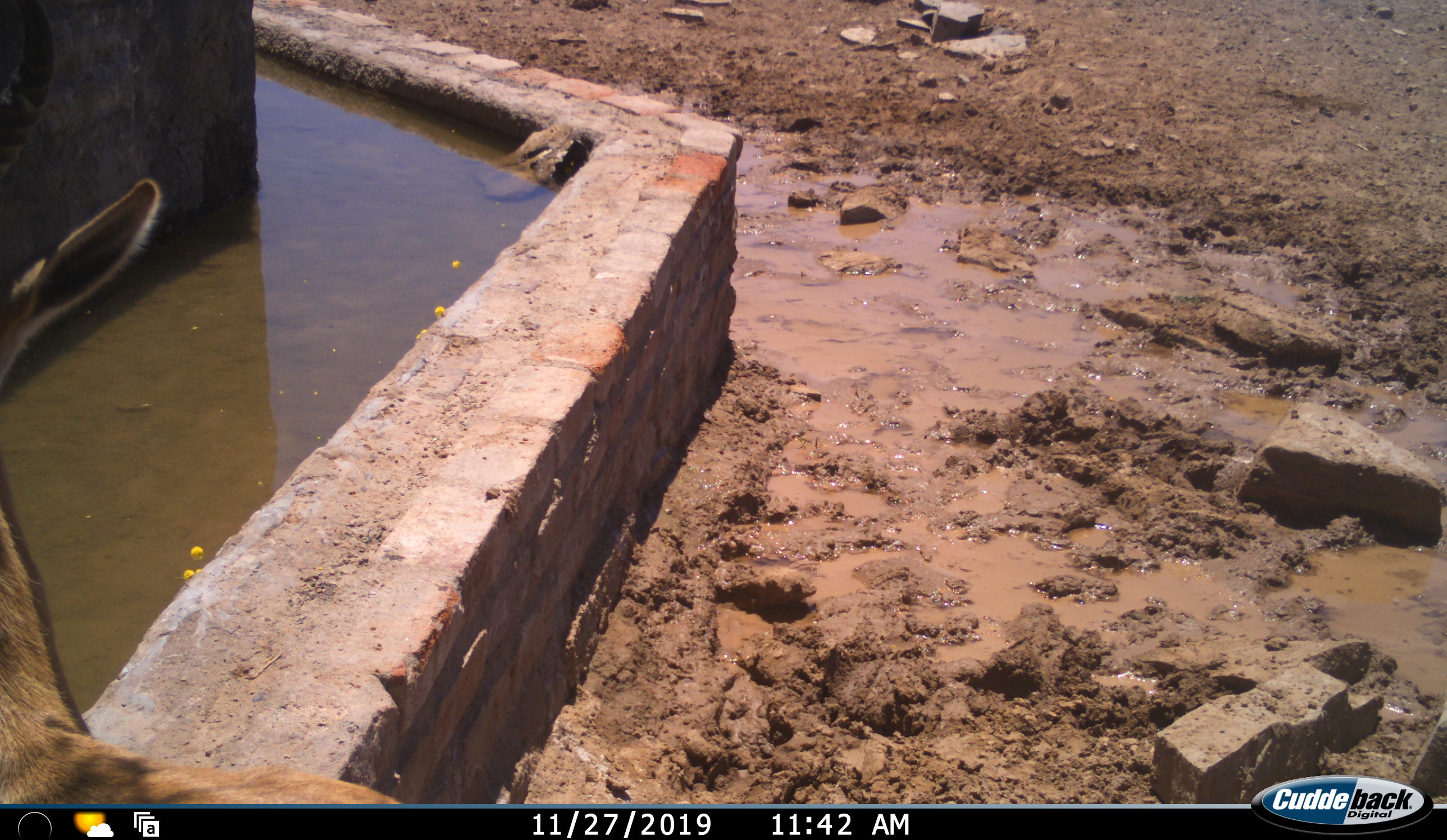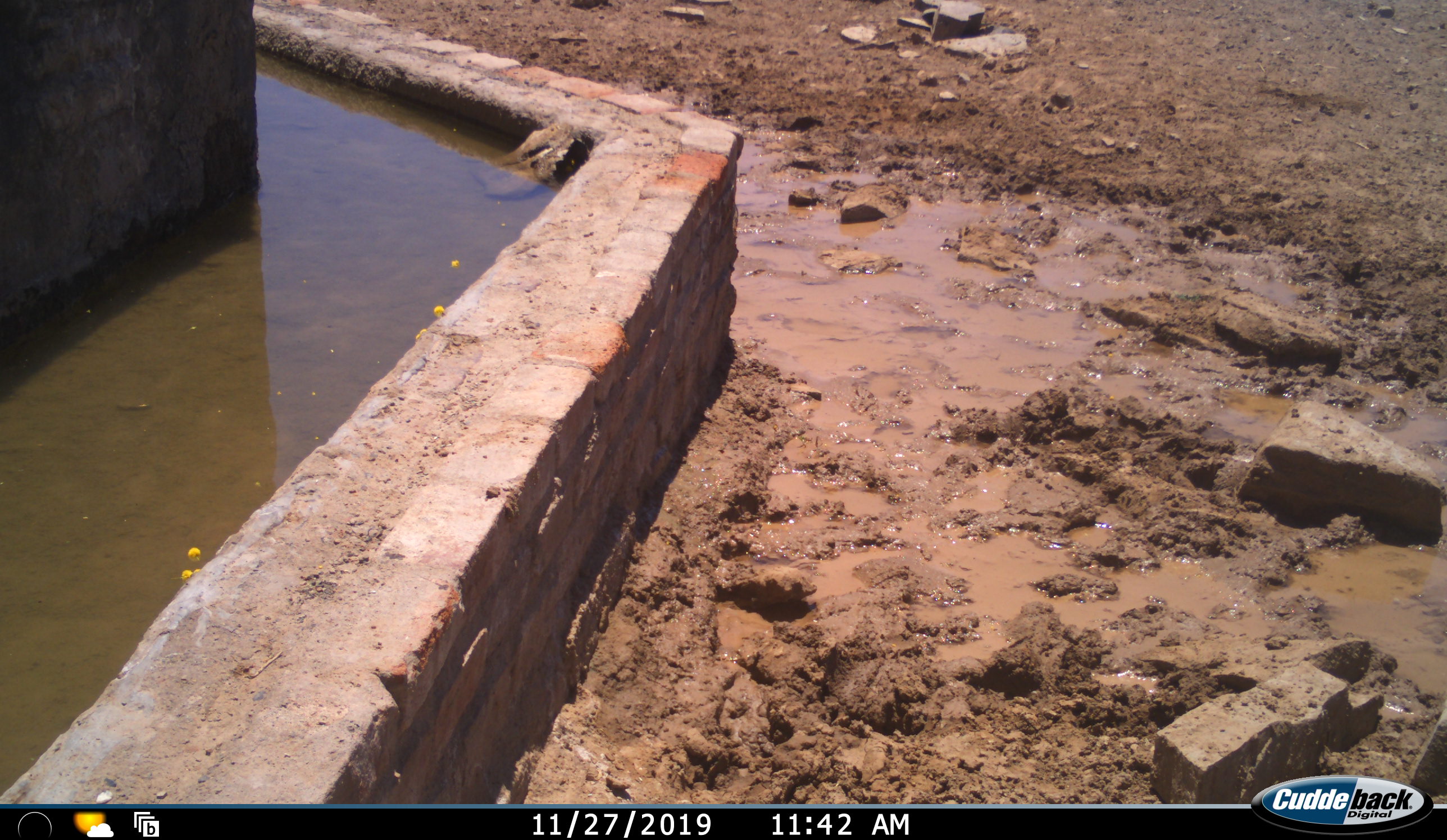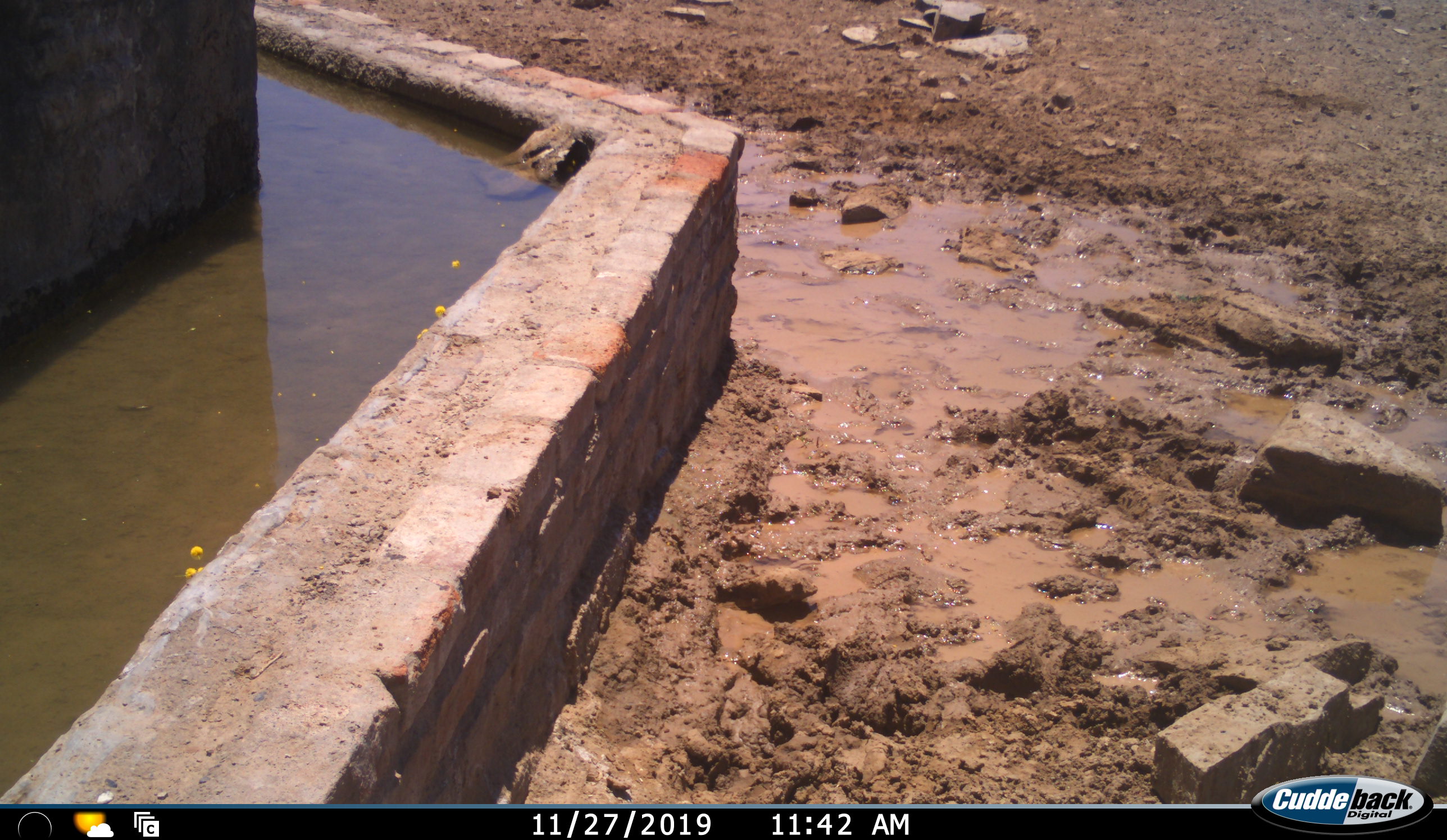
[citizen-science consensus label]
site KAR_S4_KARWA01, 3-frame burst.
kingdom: Animalia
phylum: Chordata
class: Mammalia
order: Artiodactyla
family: Bovidae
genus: Tragelaphus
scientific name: Tragelaphus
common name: kudu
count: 1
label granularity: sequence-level